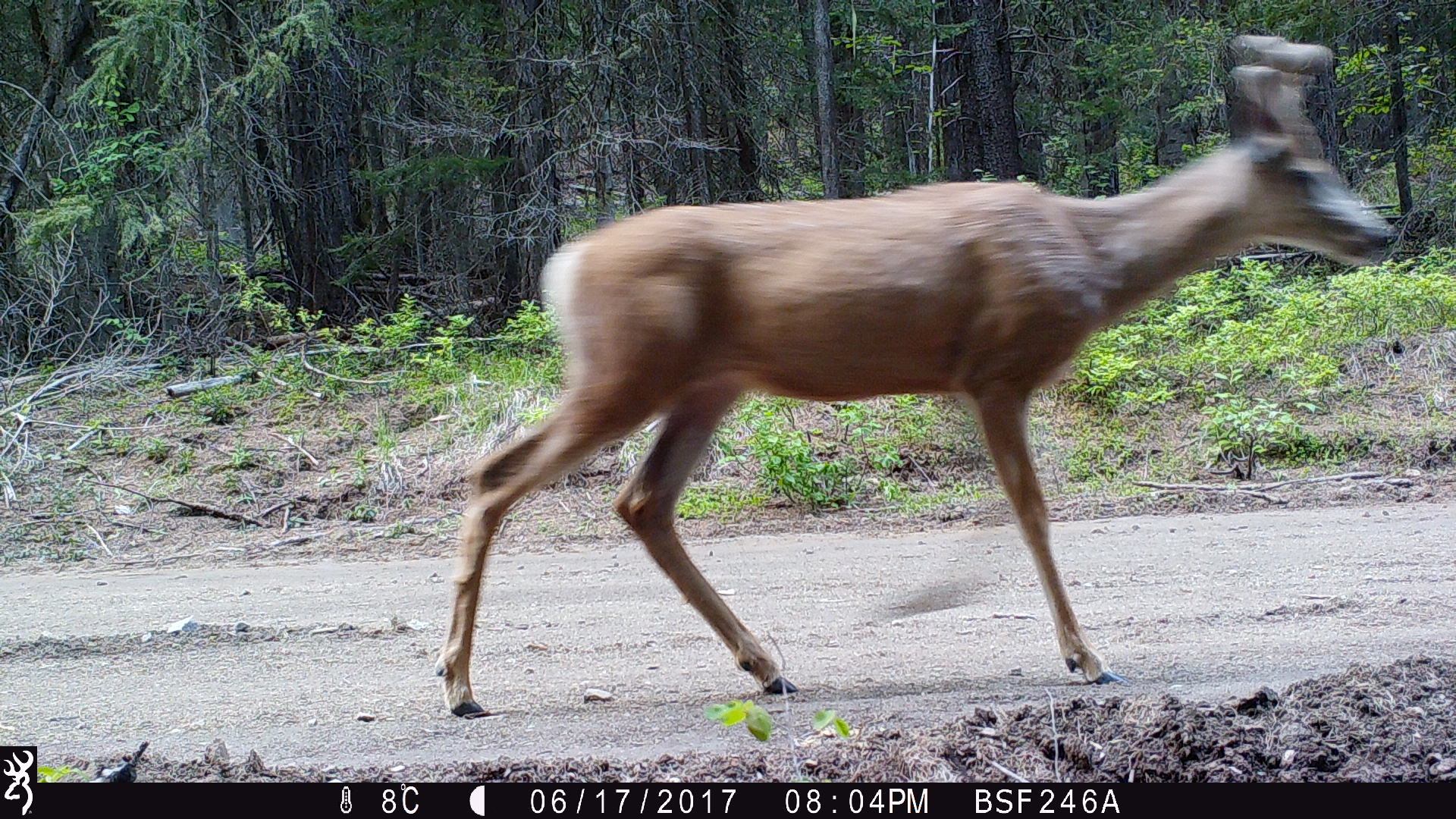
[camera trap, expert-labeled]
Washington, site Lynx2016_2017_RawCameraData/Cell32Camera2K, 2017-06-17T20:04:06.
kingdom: Animalia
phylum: Chordata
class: Mammalia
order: Artiodactyla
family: Cervidae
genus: Odocoileus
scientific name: Odocoileus hemionus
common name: mule deer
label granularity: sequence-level